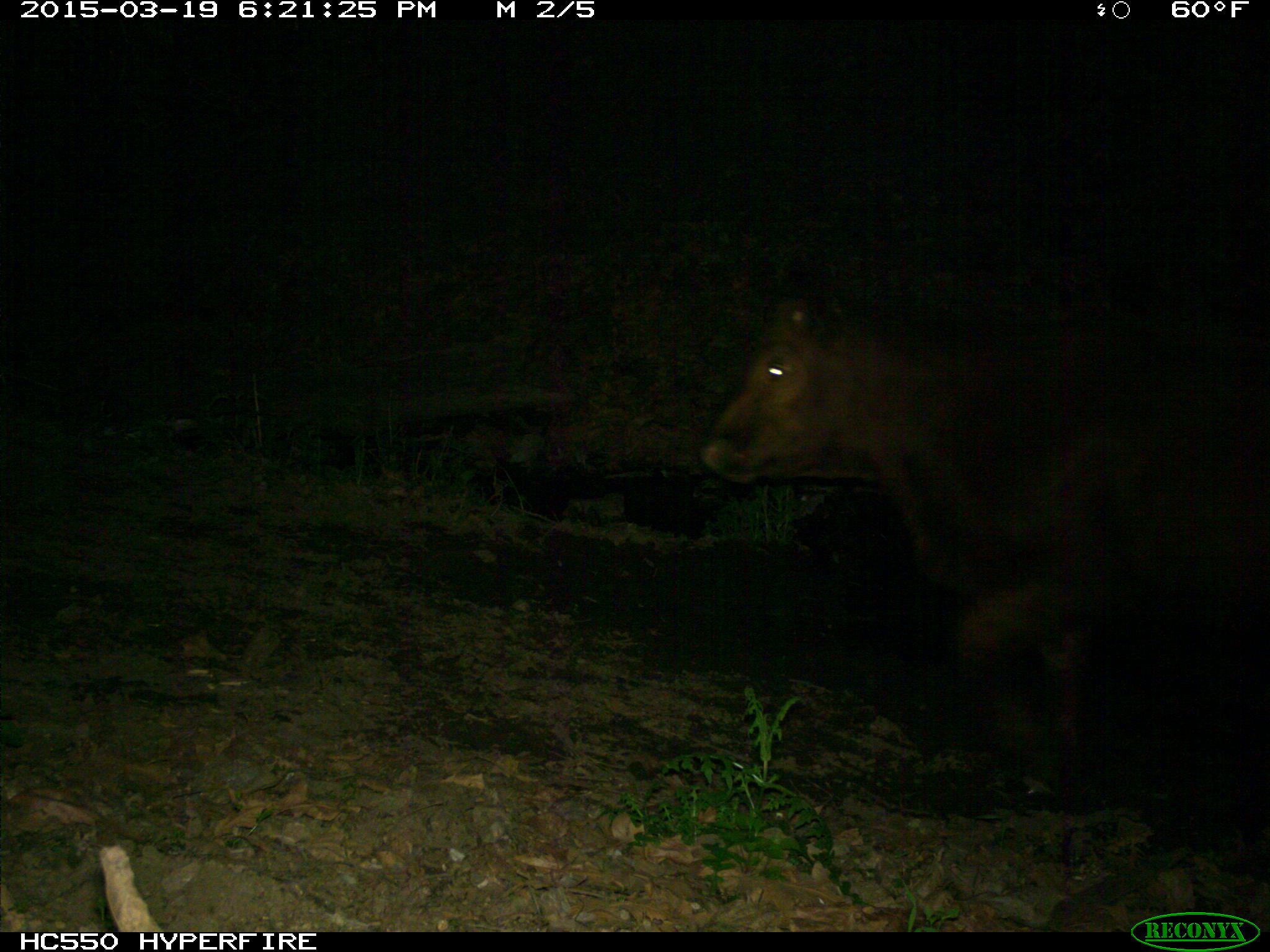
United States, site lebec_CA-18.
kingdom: Animalia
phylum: Chordata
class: Mammalia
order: Artiodactyla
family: Bovidae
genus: Bos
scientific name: Bos taurus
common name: domestic cow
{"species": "Bos taurus (domestic cow)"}